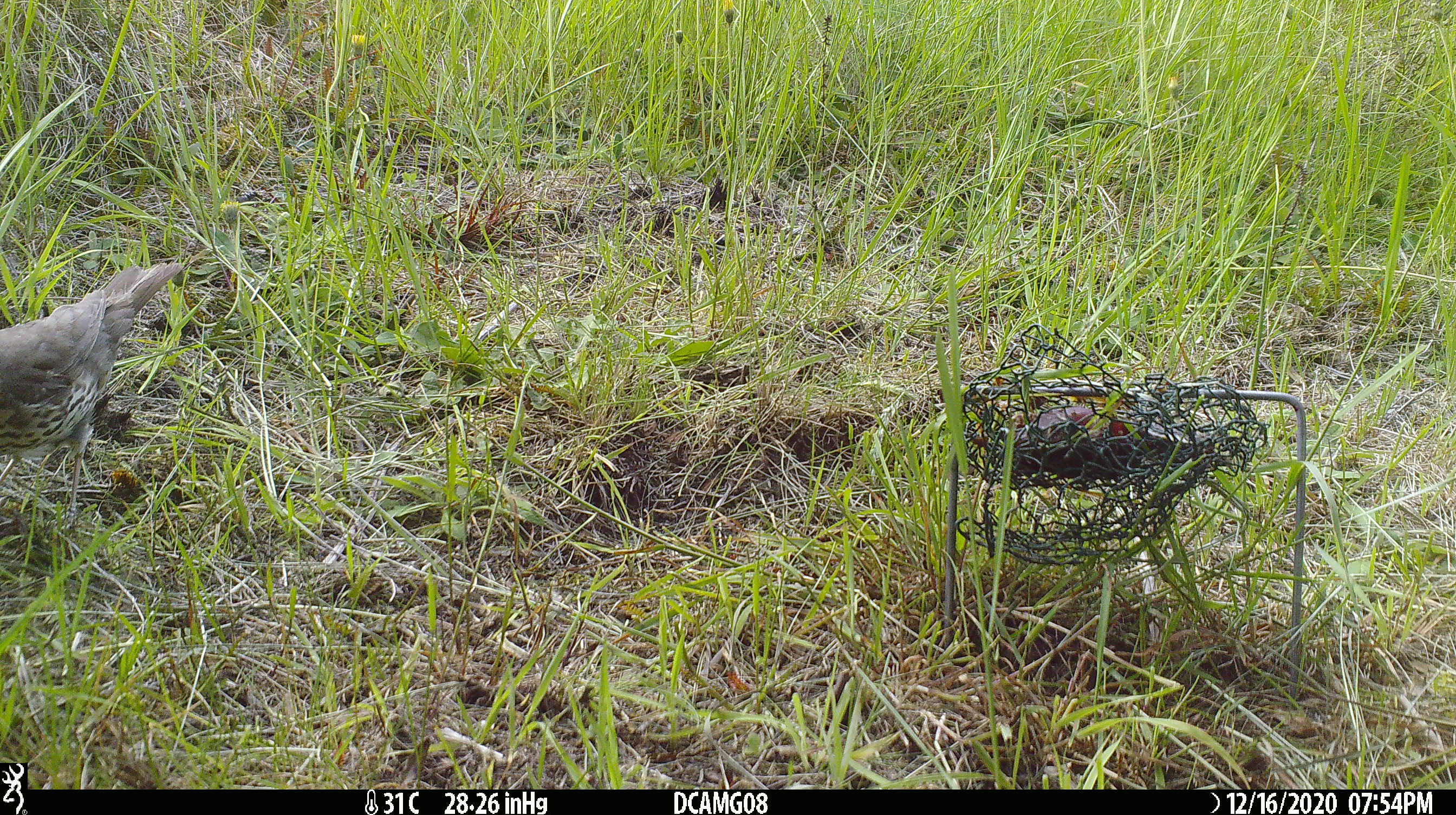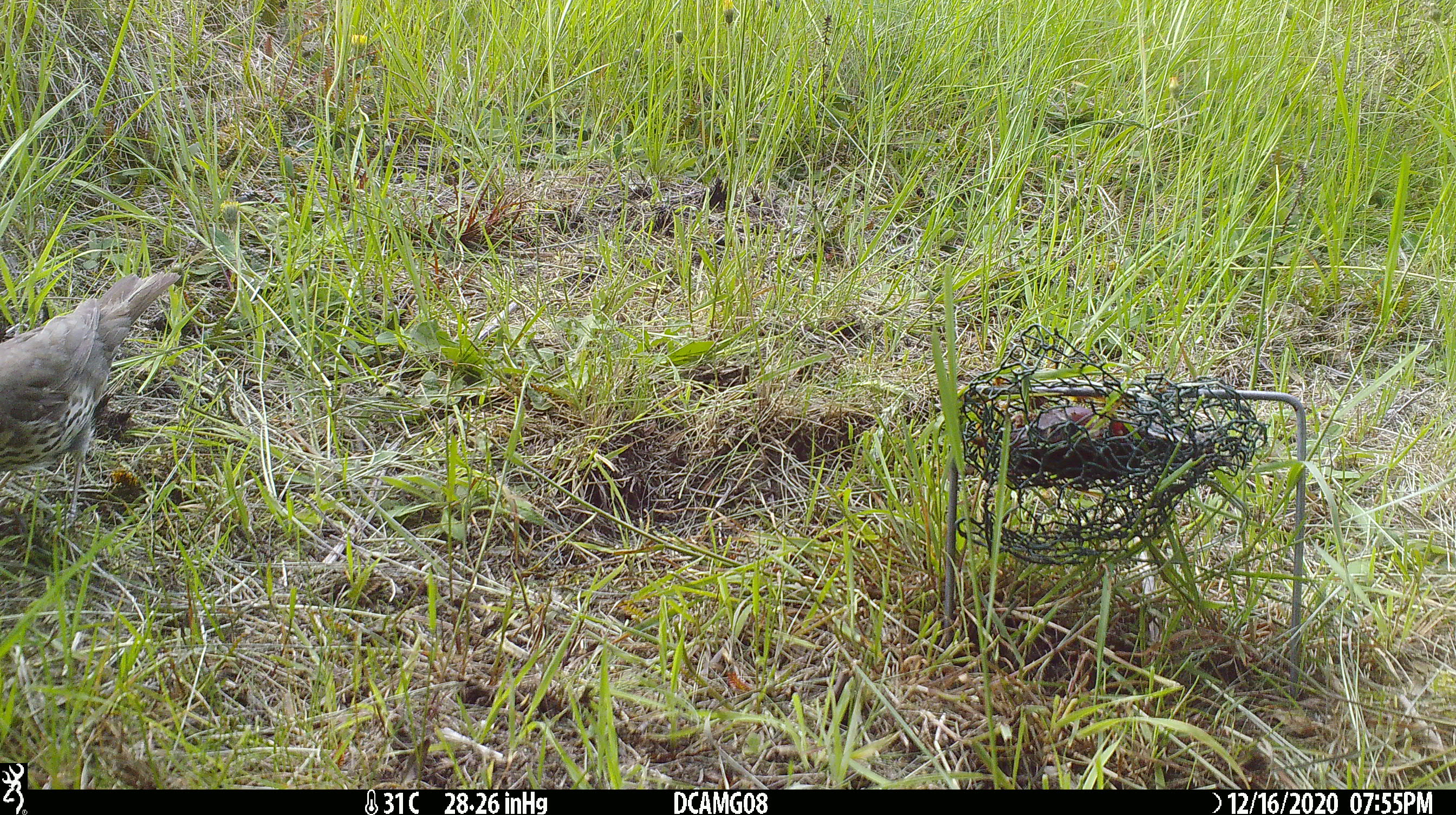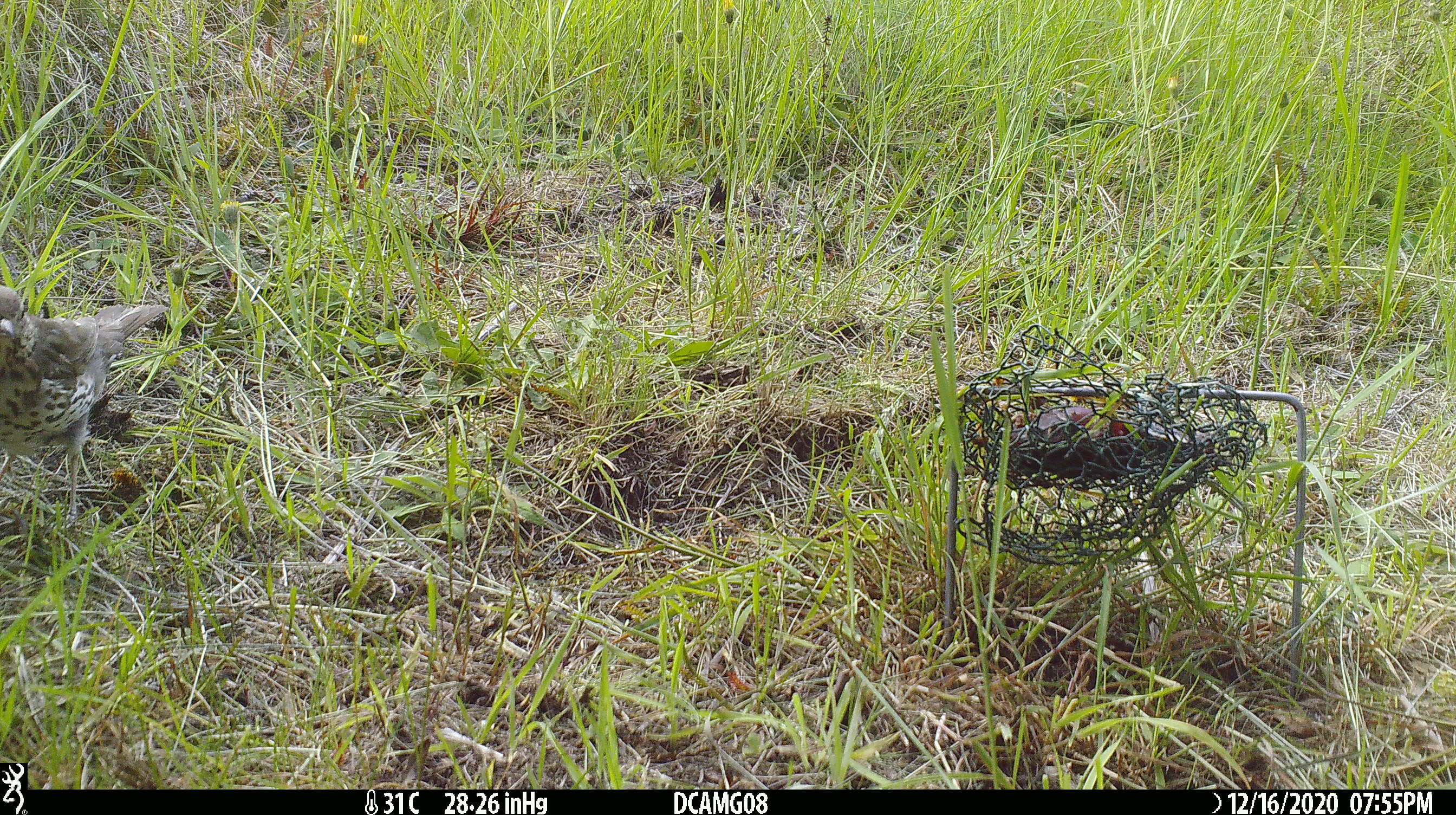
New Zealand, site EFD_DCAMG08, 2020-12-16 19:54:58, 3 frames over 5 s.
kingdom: Animalia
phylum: Chordata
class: Aves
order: Passeriformes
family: Turdidae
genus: Turdus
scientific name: Turdus philomelos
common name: song thrush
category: thrush